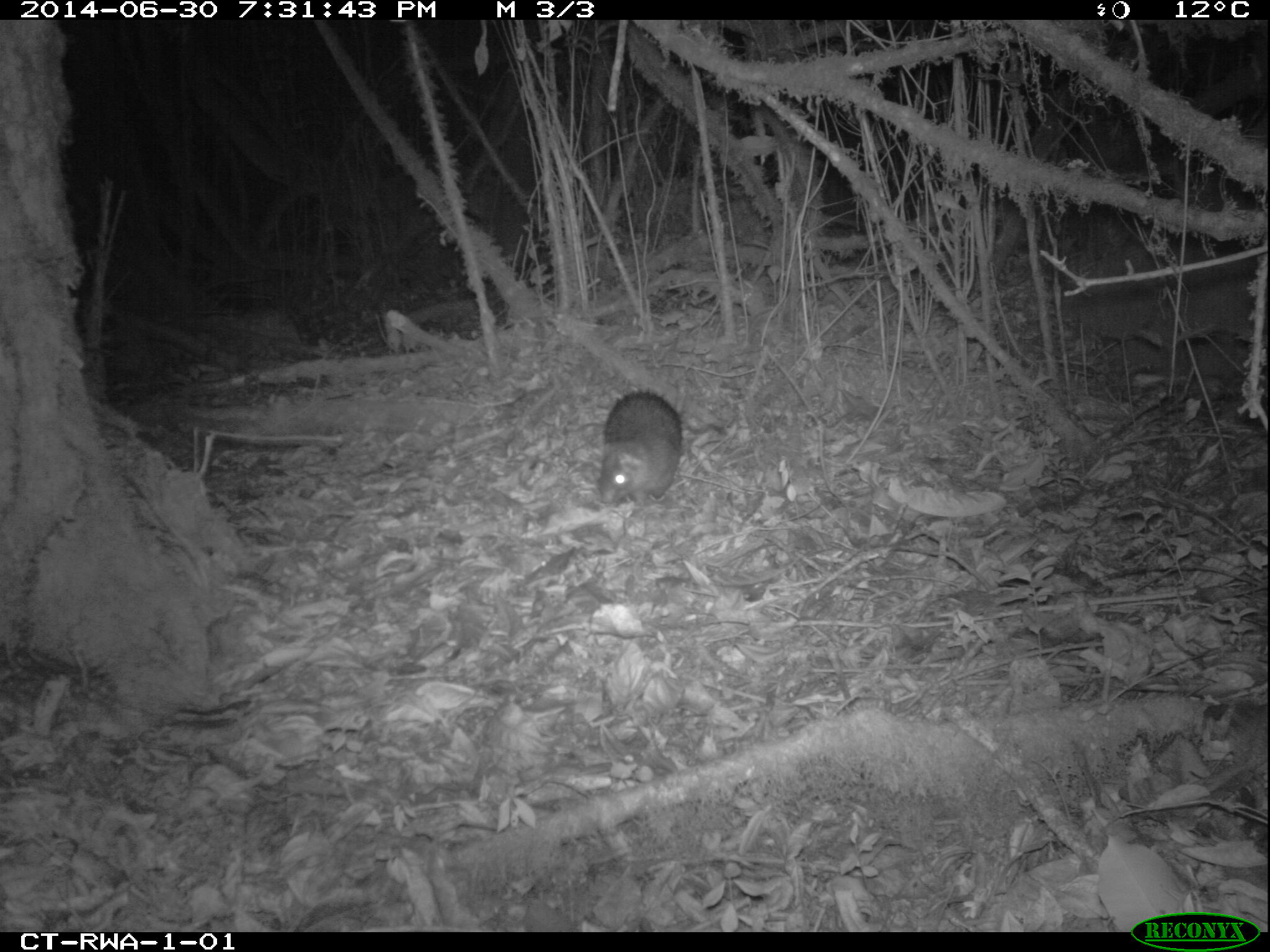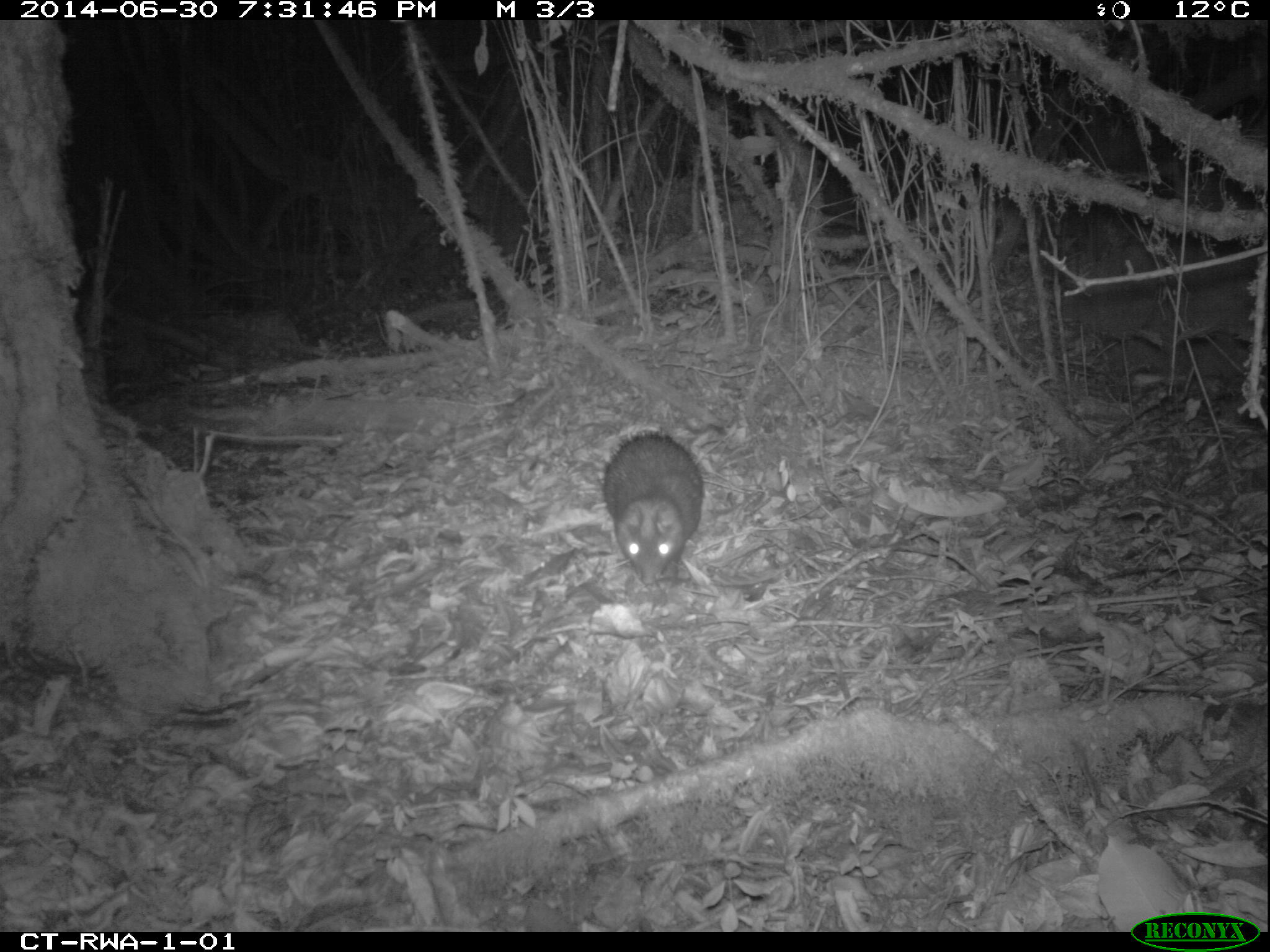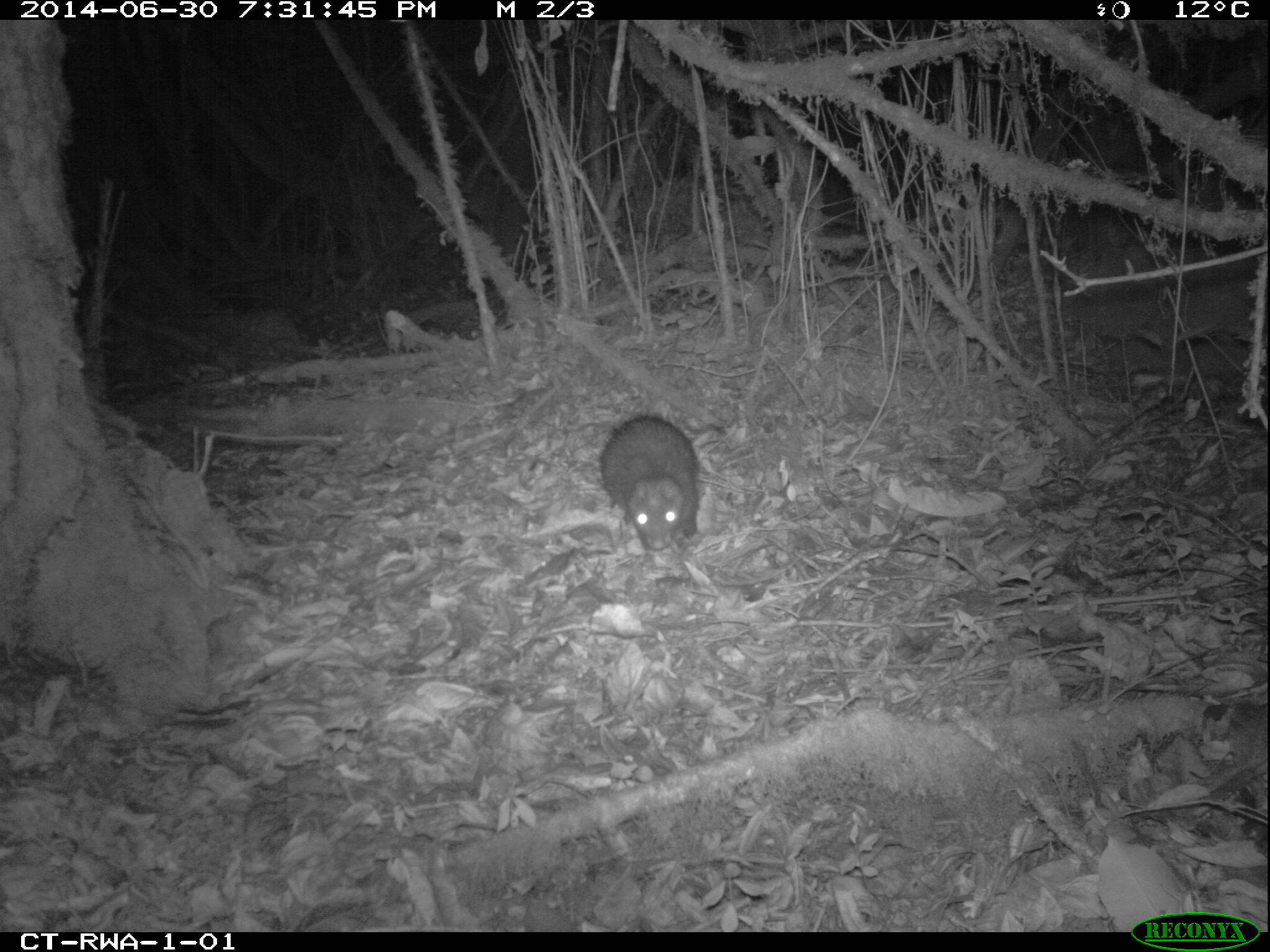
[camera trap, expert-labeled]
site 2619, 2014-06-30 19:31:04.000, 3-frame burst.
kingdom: Animalia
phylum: Chordata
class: Mammalia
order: Rodentia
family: Hystricidae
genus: Atherurus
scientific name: Atherurus africanus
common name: african brush-tailed porcupine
Atherurus africanus (african brush-tailed porcupine), count 1.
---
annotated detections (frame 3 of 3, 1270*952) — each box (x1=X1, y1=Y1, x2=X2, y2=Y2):
atherurus africanus: (x1=599, y1=415, x2=700, y2=551)